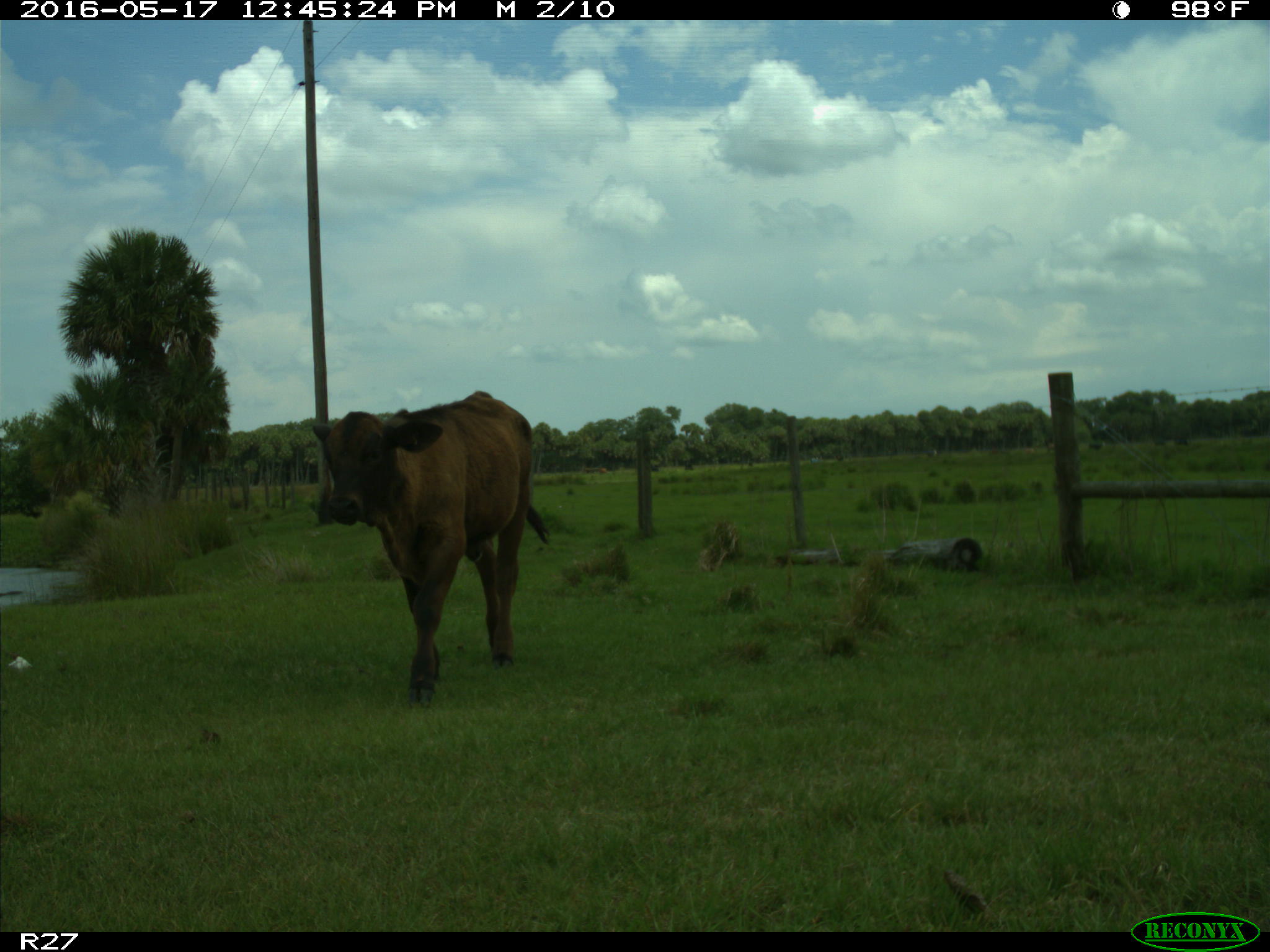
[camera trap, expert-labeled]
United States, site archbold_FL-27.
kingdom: Animalia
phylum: Chordata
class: Mammalia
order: Artiodactyla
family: Bovidae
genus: Bos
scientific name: Bos taurus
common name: domestic cow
Bos taurus (domestic cow).